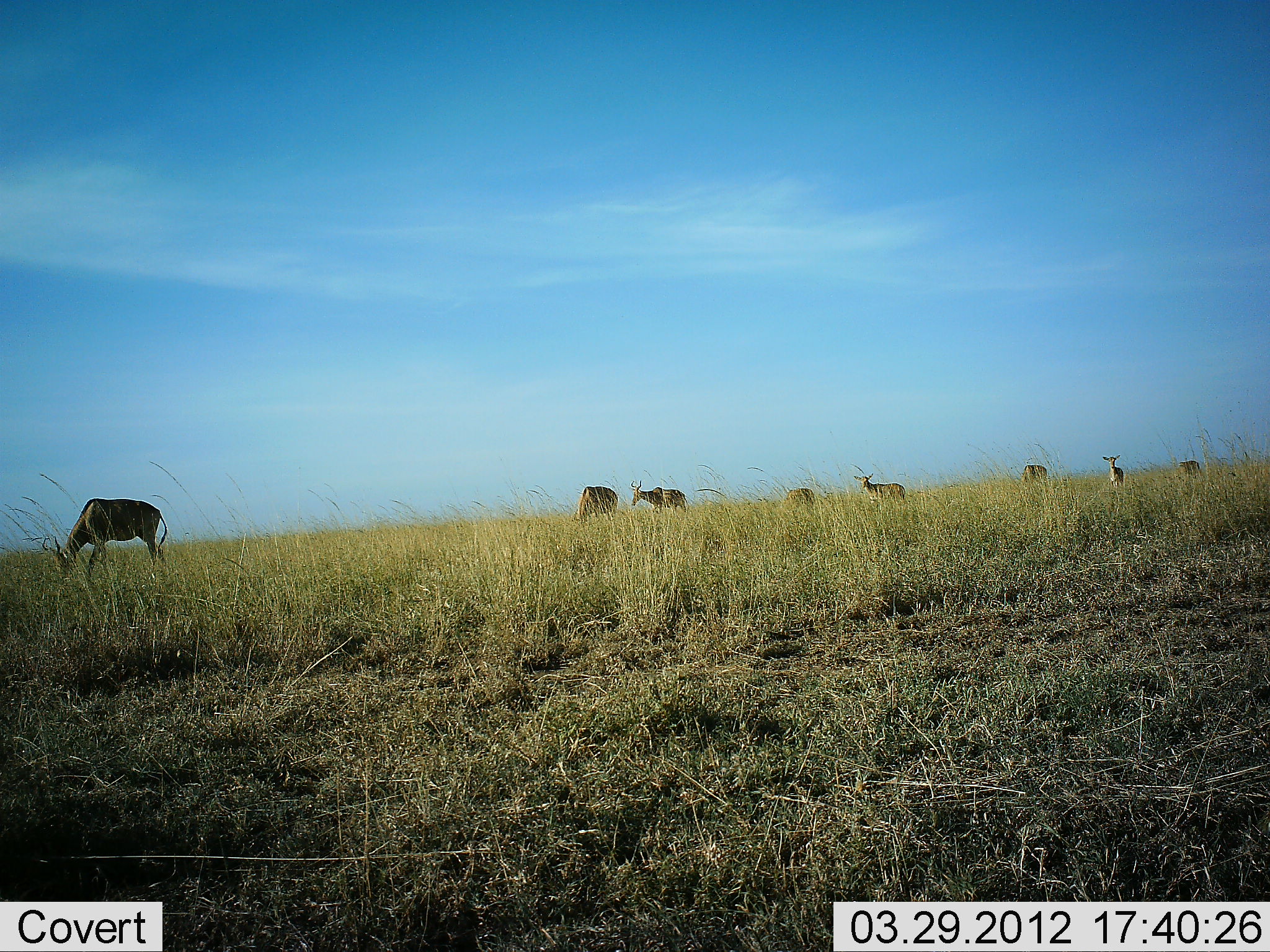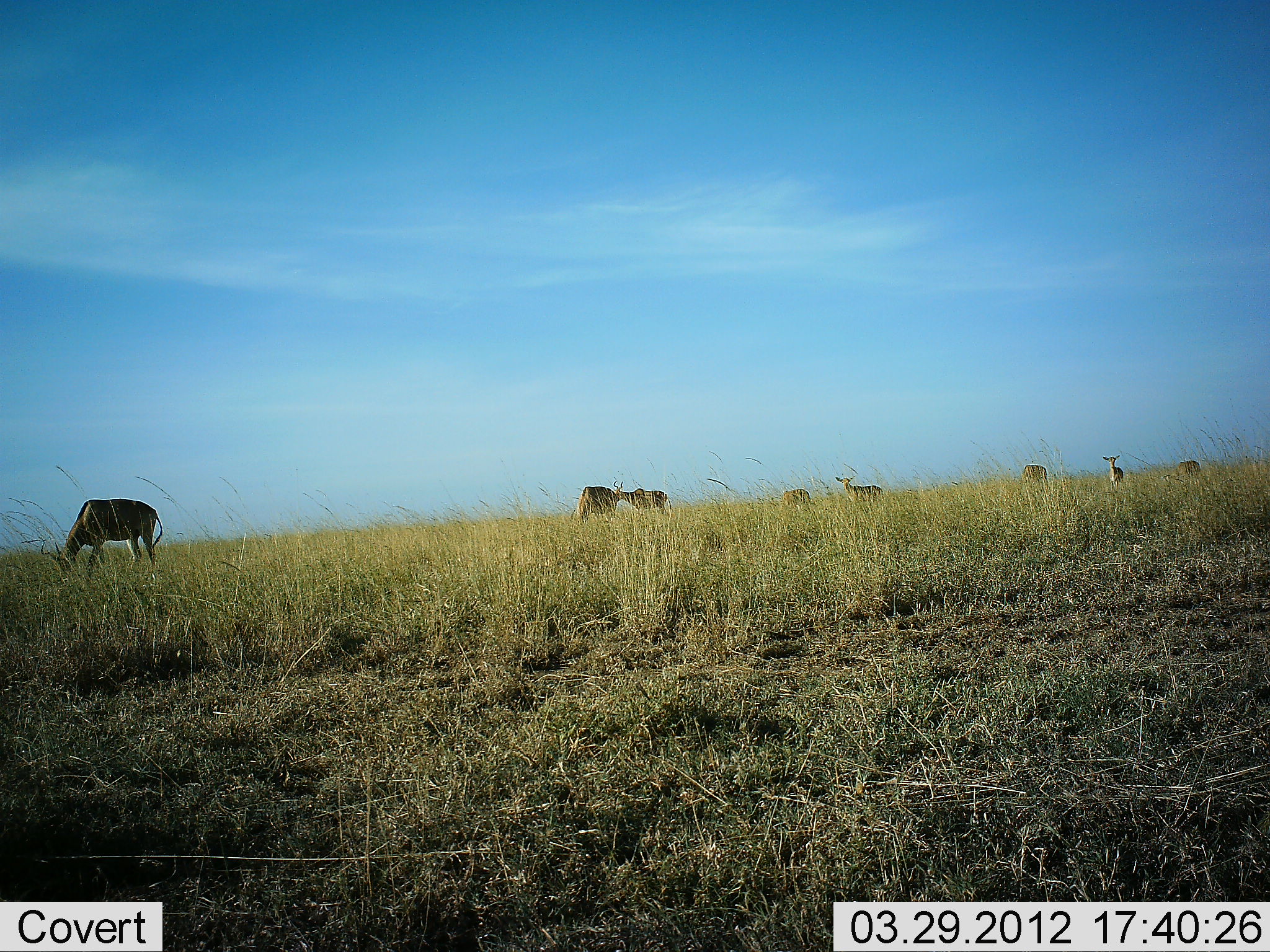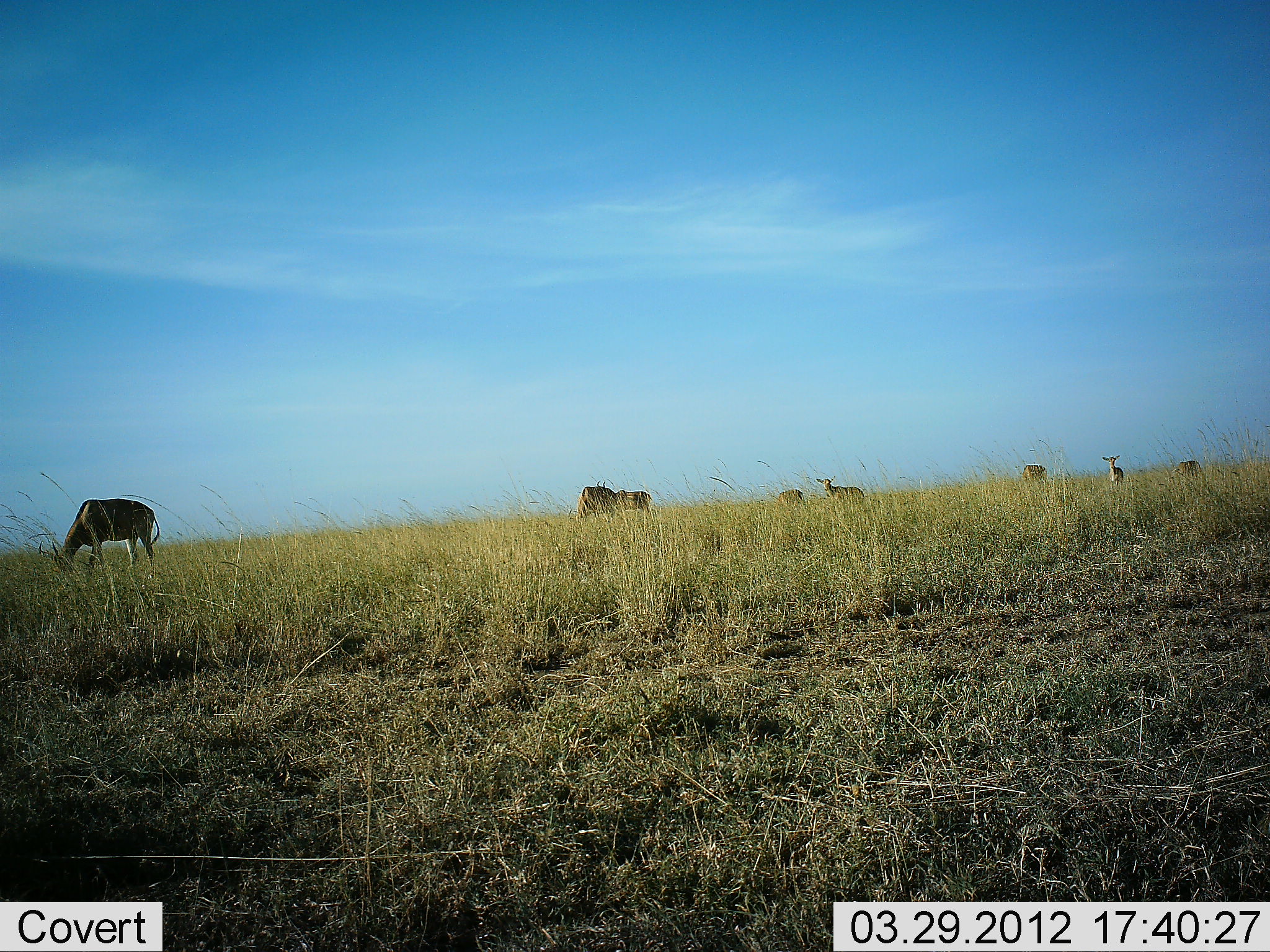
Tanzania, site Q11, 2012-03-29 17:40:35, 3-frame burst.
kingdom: Animalia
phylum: Chordata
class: Mammalia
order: Artiodactyla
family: Bovidae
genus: Alcelaphus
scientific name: Alcelaphus buselaphus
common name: hartebeest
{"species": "hartebeest (Alcelaphus buselaphus)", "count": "8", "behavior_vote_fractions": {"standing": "67%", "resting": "0%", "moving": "67%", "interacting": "7%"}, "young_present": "20%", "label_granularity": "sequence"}